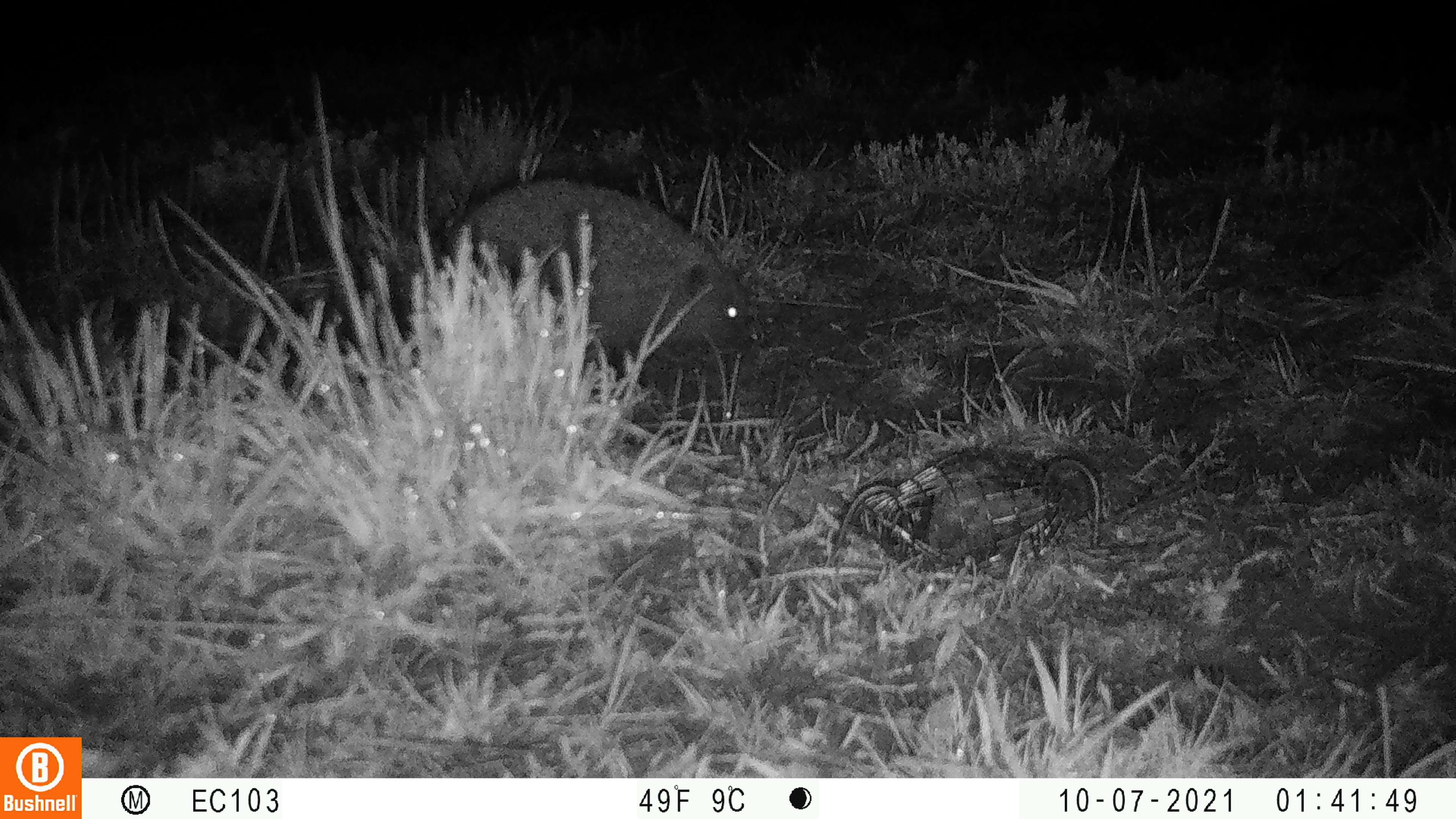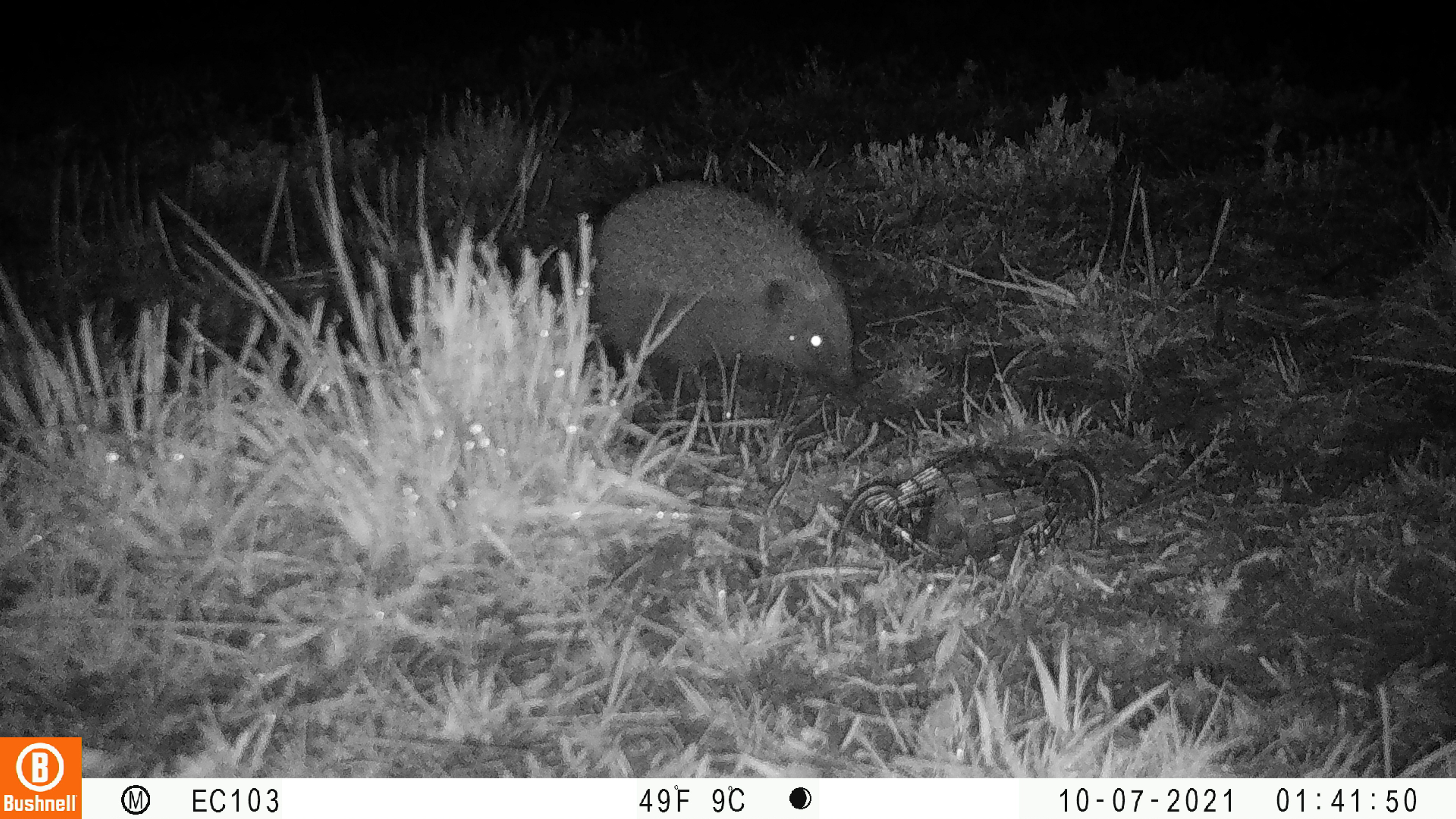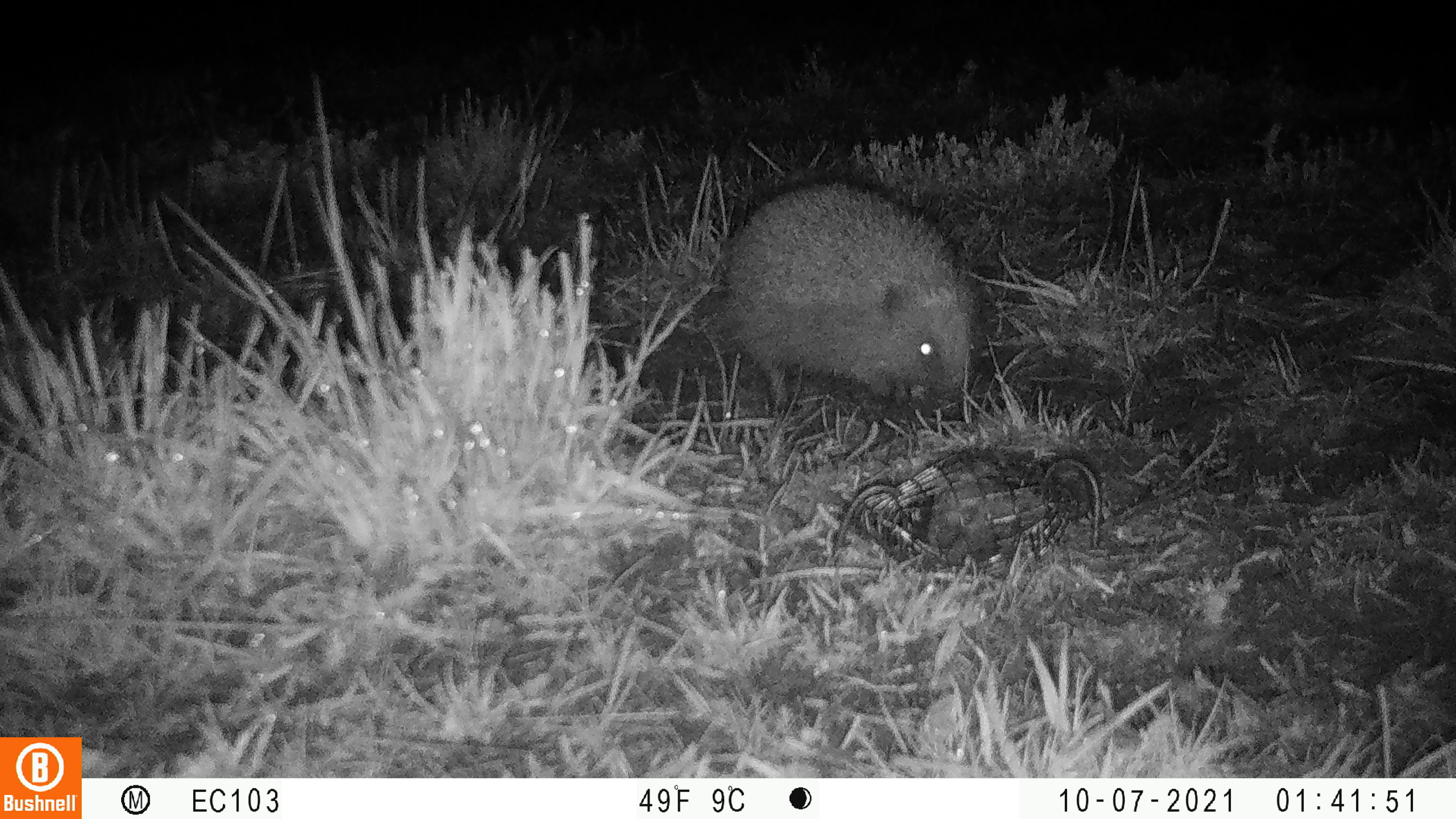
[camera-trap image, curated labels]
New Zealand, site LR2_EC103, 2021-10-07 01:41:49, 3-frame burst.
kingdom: Animalia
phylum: Chordata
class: Mammalia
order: Eulipotyphla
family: Erinaceidae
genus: Erinaceus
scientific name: Erinaceus europaeus europaeus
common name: european hedgehog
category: hedgehog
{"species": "hedgehog (european hedgehog) (Erinaceus europaeus europaeus)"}